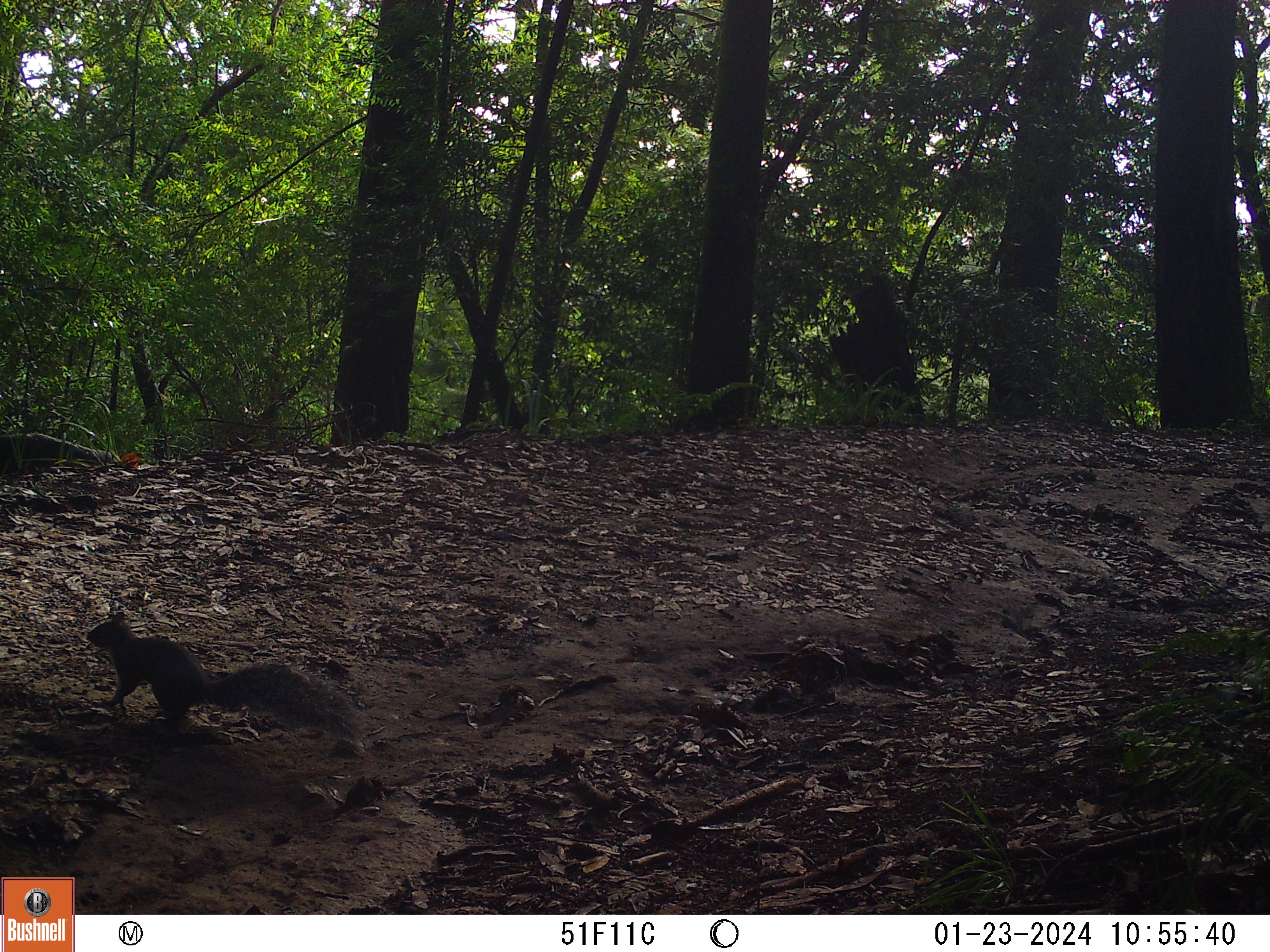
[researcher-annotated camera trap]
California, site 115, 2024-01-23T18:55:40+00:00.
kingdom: Animalia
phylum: Chordata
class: Mammalia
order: Rodentia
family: Sciuridae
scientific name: Sciuridae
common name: squirrel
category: unknown squirrel